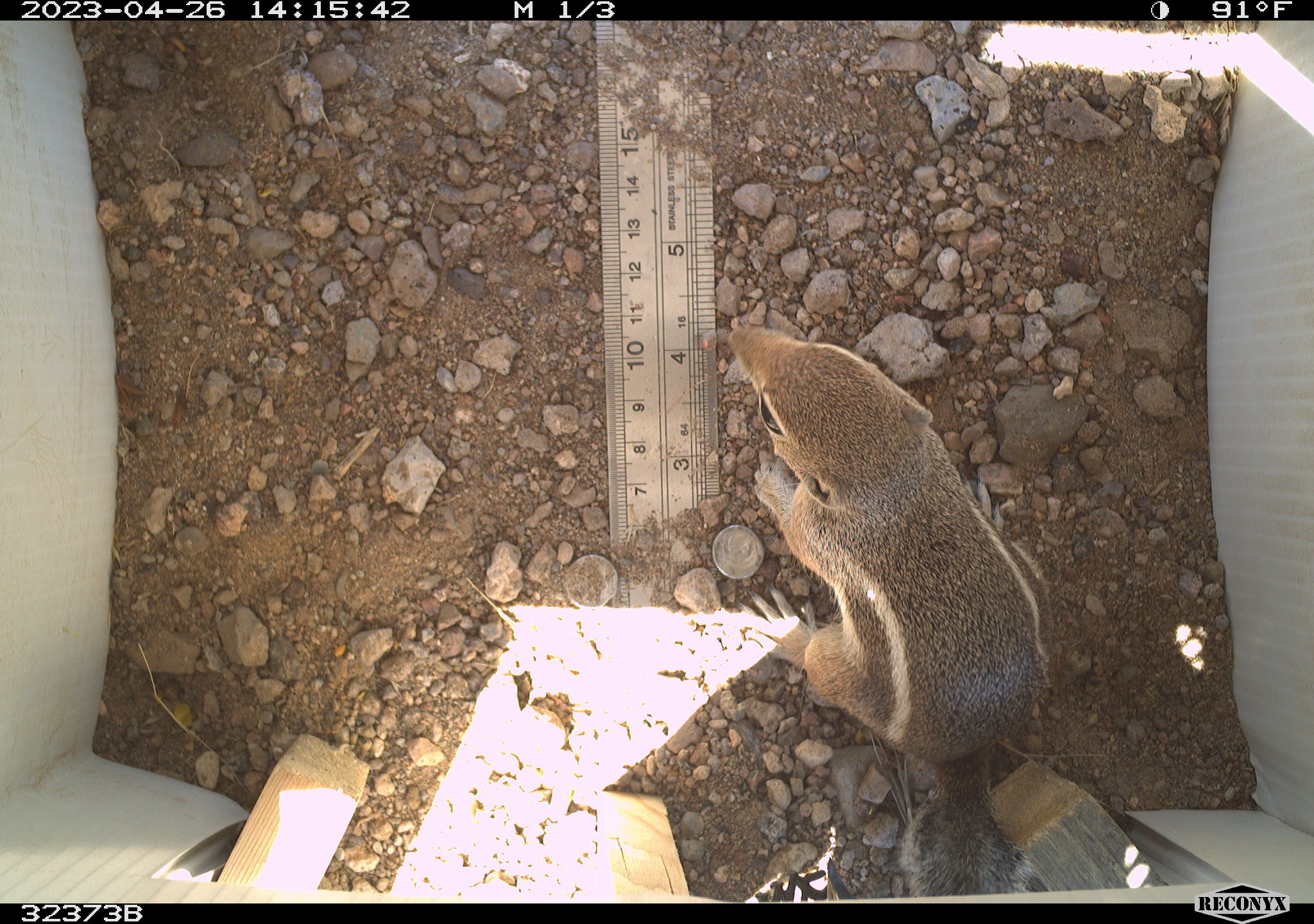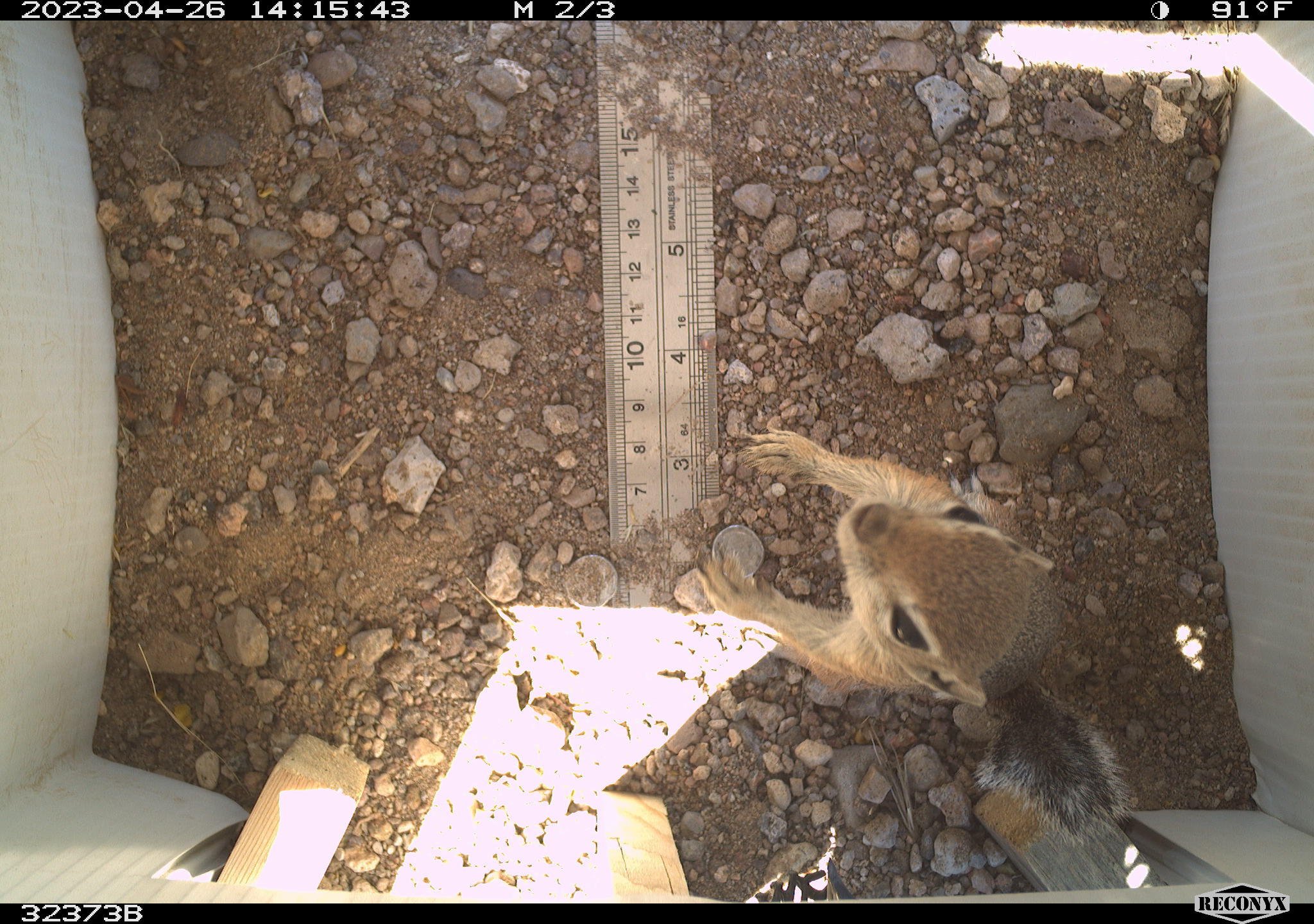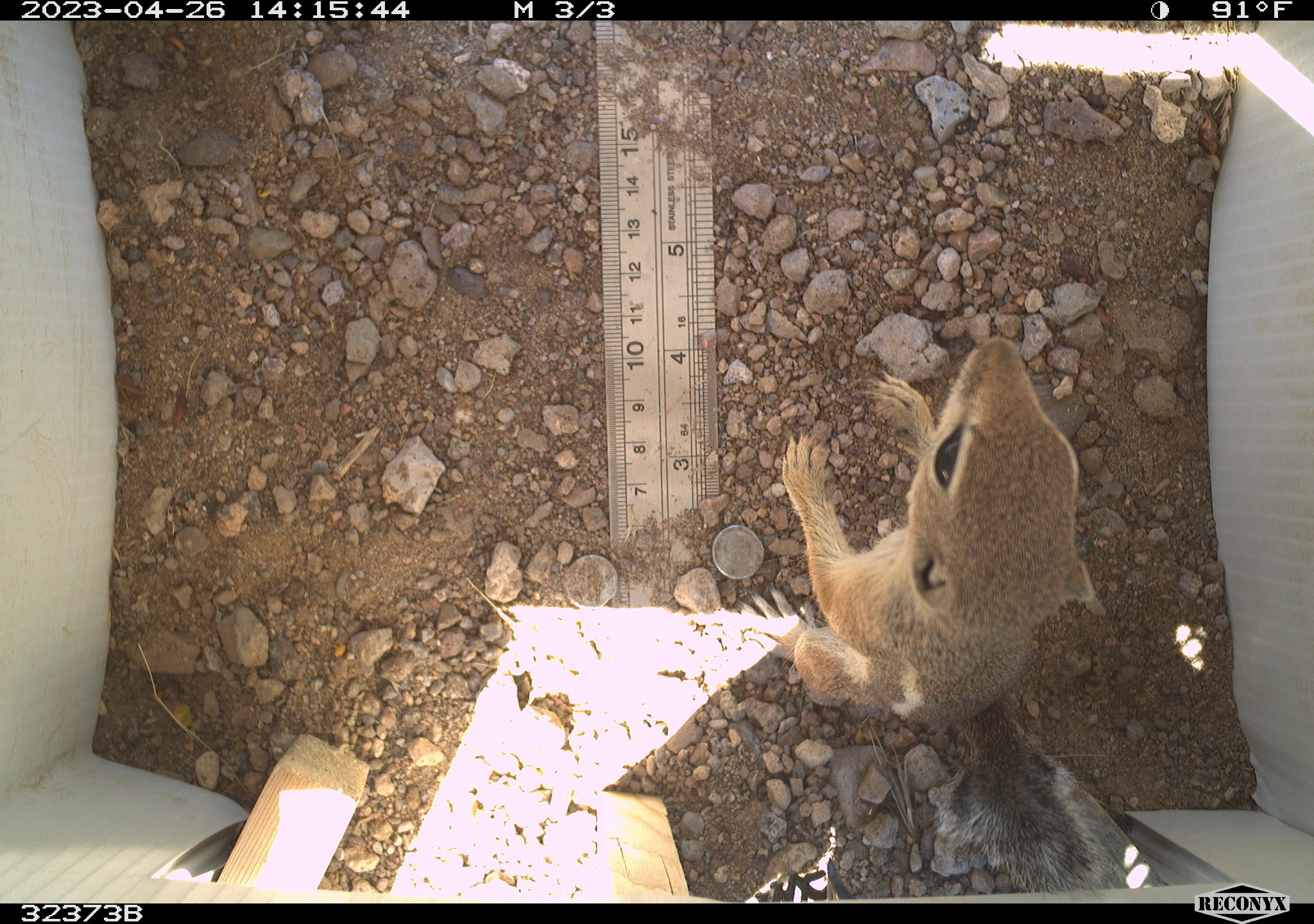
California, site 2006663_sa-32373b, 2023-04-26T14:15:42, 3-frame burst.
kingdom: Animalia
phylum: Chordata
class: Mammalia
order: Rodentia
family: Sciuridae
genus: Ammospermophilus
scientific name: Ammospermophilus leucurus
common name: white-tailed antelope squirrel